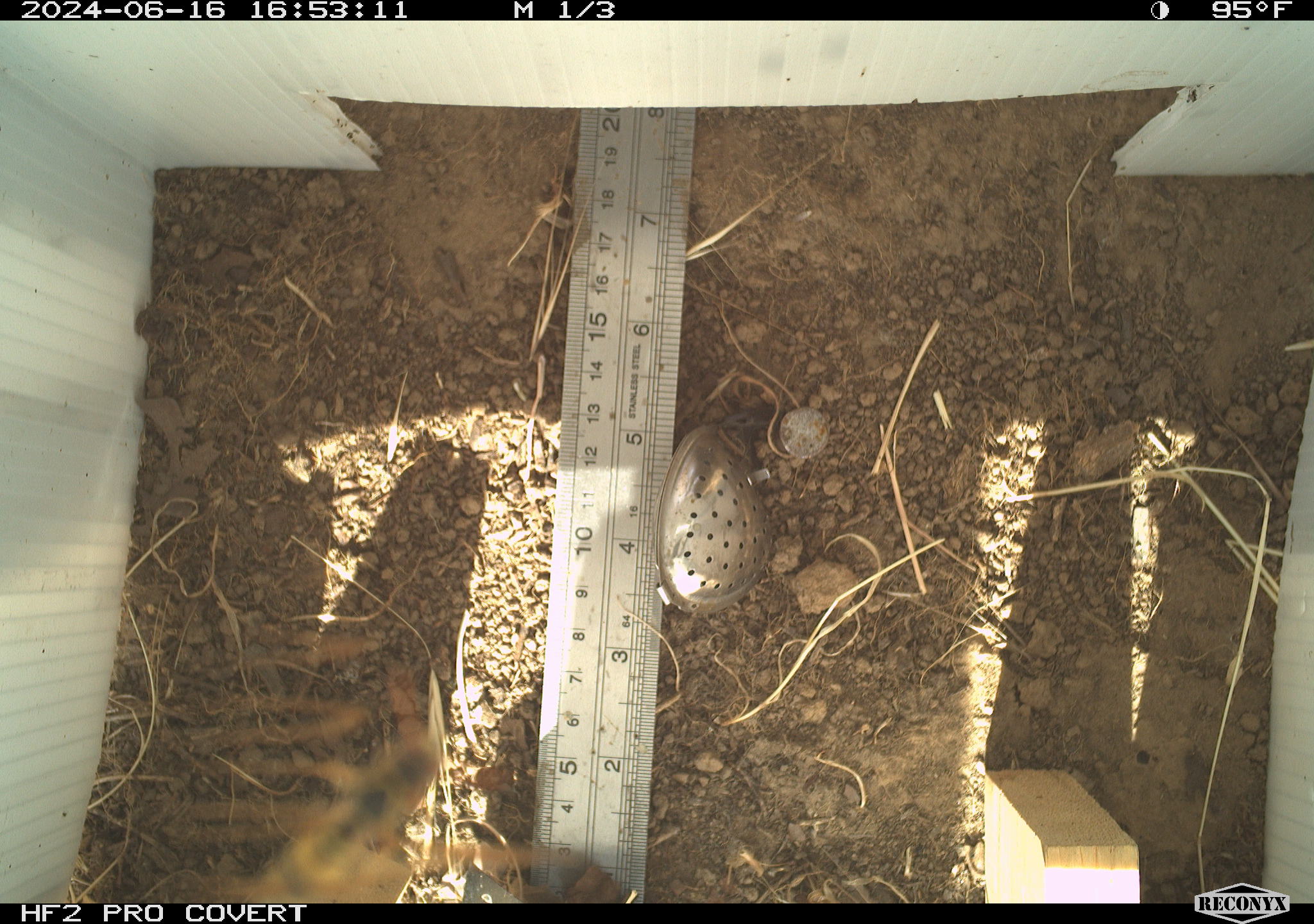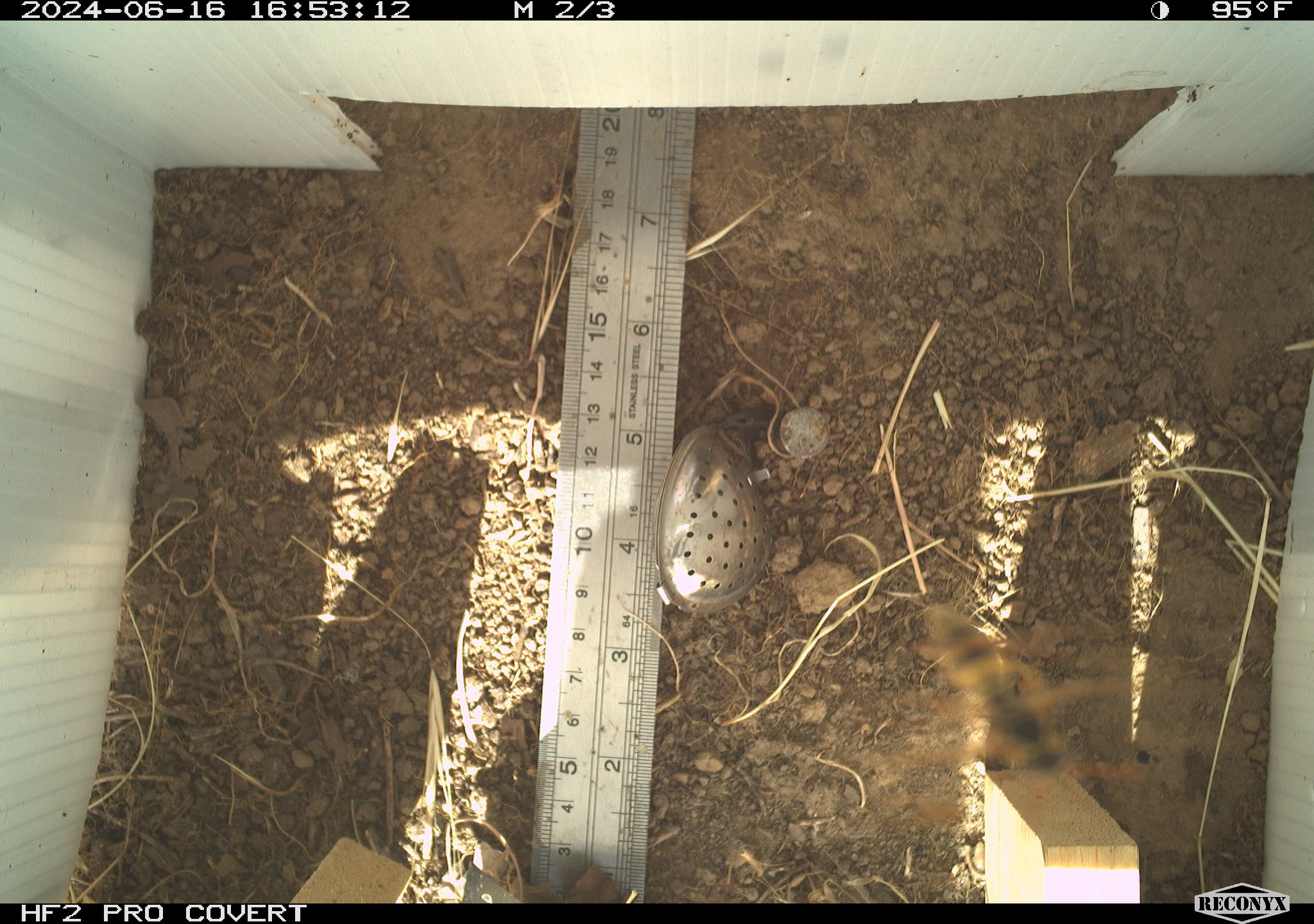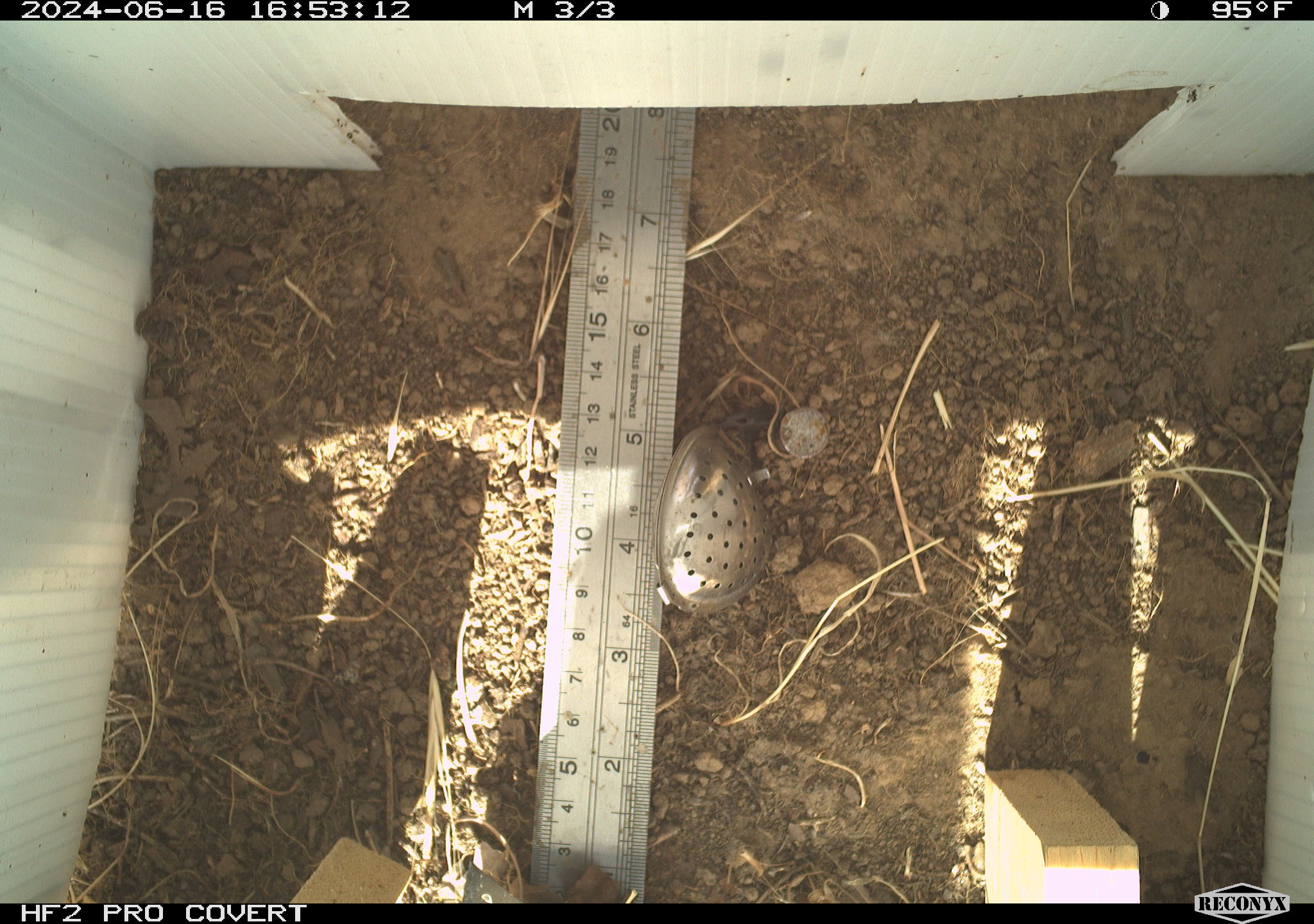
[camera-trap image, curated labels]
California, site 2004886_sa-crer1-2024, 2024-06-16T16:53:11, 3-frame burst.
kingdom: Animalia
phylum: Arthropoda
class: Insecta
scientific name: Insecta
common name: insect